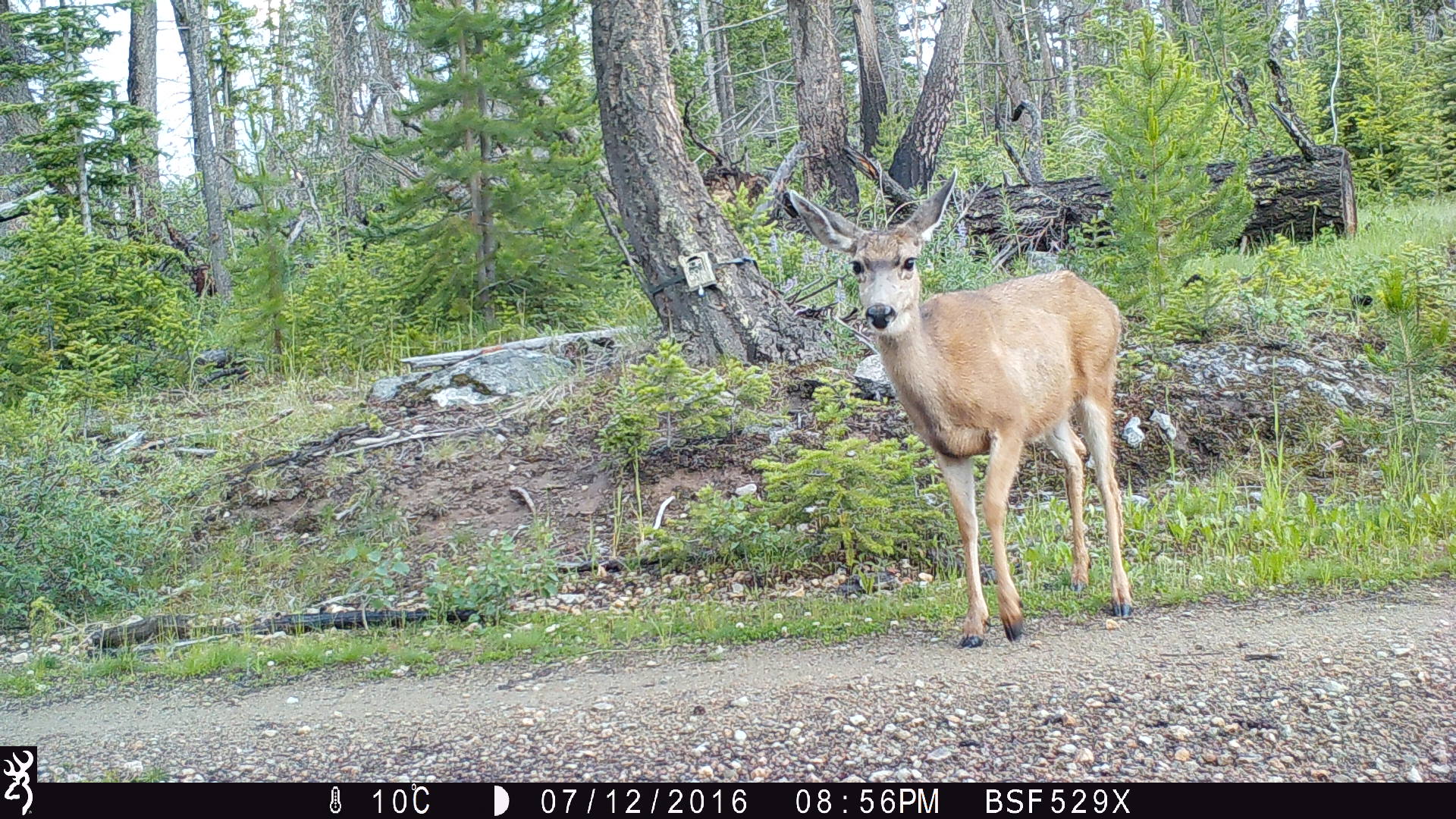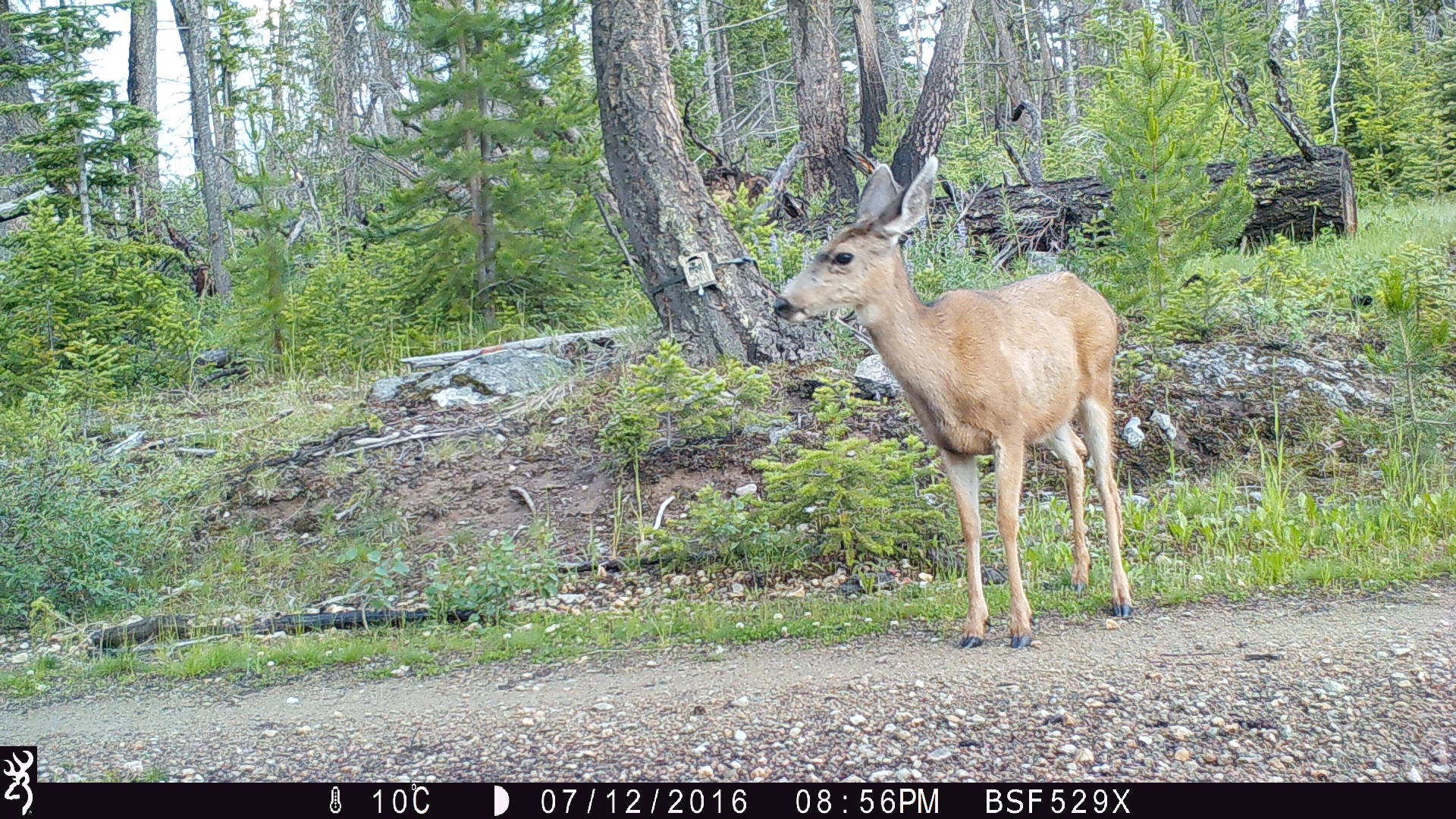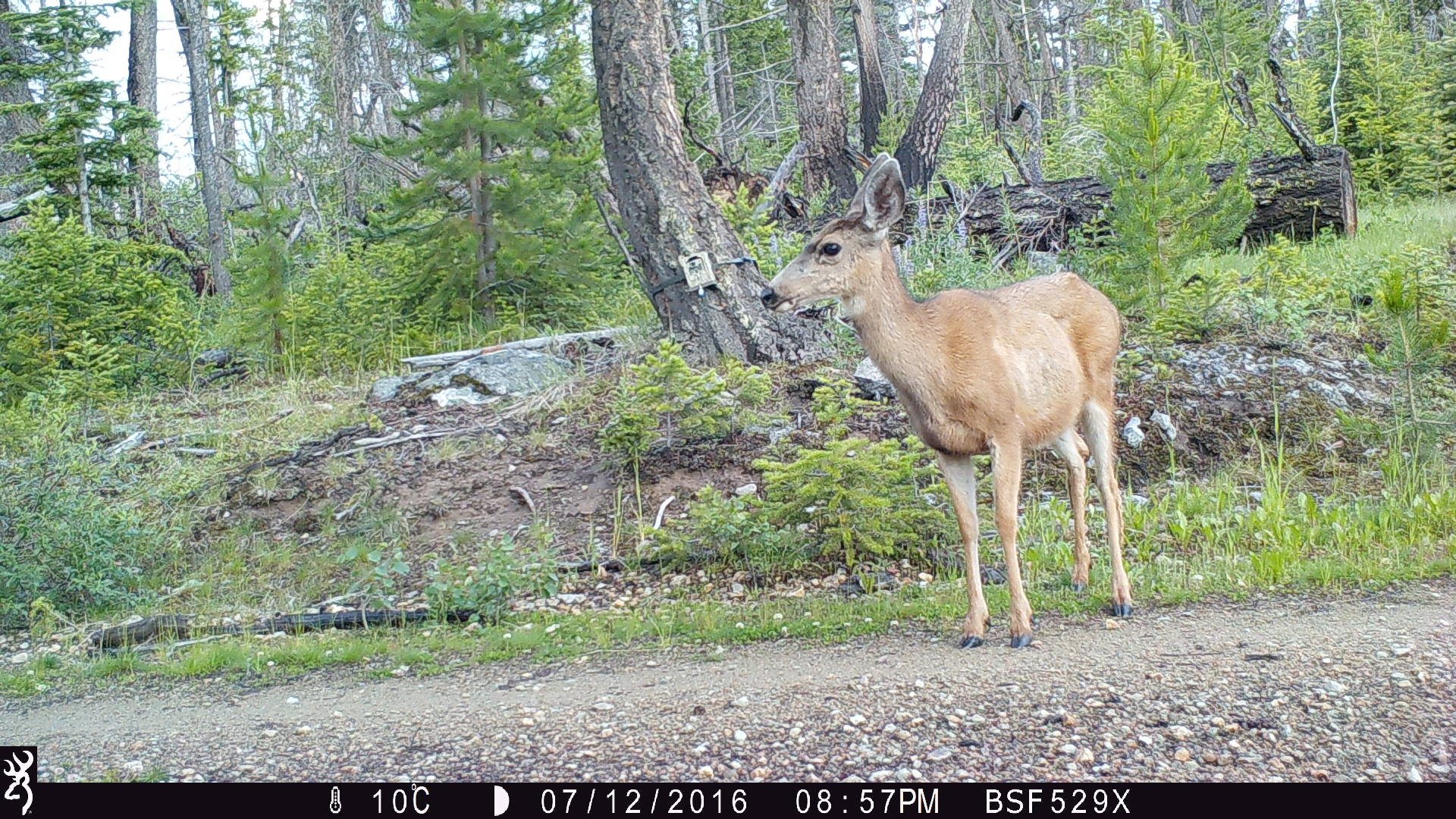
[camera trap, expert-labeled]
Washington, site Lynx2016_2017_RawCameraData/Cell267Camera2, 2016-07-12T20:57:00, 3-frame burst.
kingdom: Animalia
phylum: Chordata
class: Mammalia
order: Artiodactyla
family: Cervidae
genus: Odocoileus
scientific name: Odocoileus hemionus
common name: mule deer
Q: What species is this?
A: Odocoileus hemionus (mule deer).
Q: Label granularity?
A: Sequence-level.